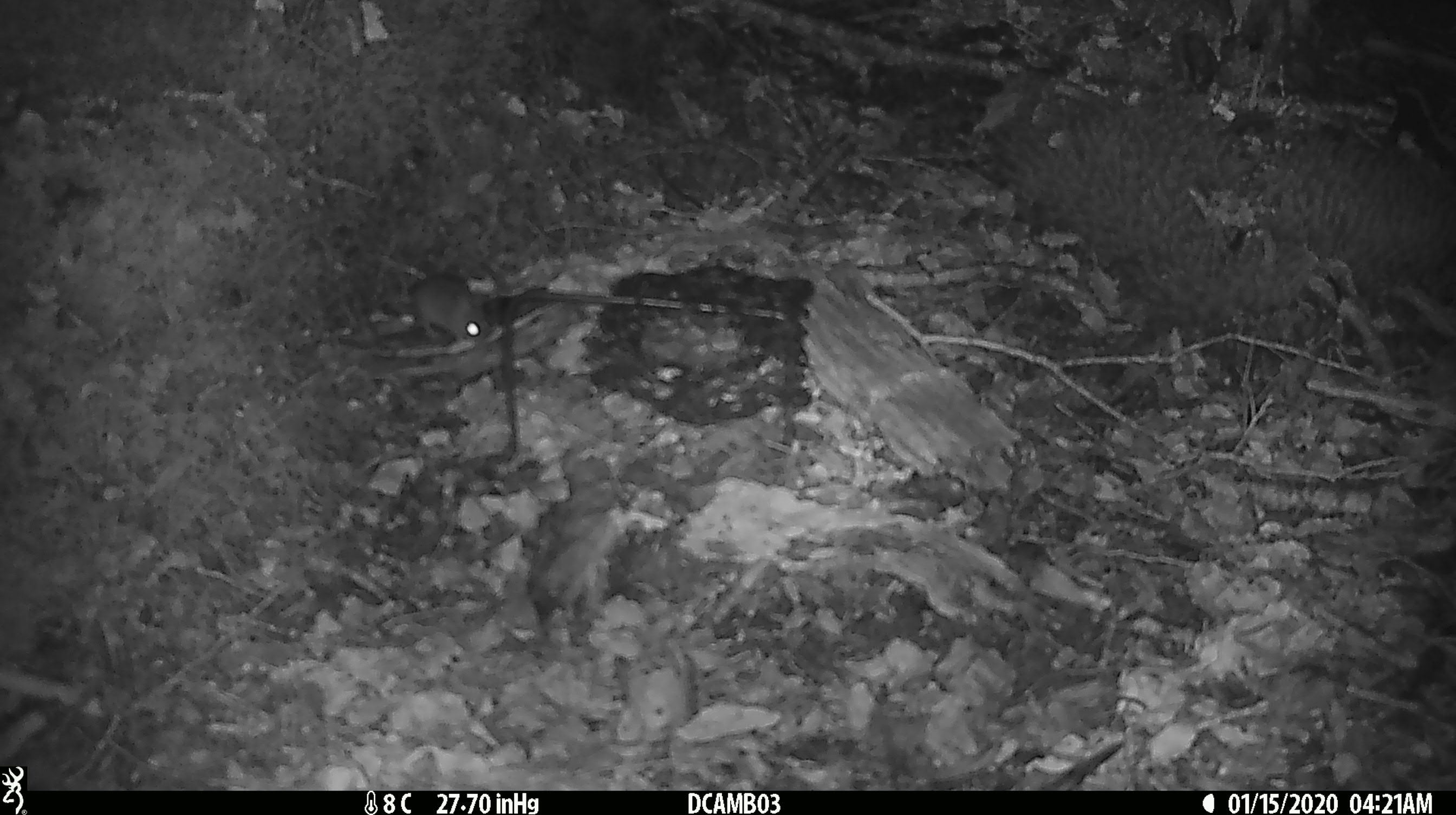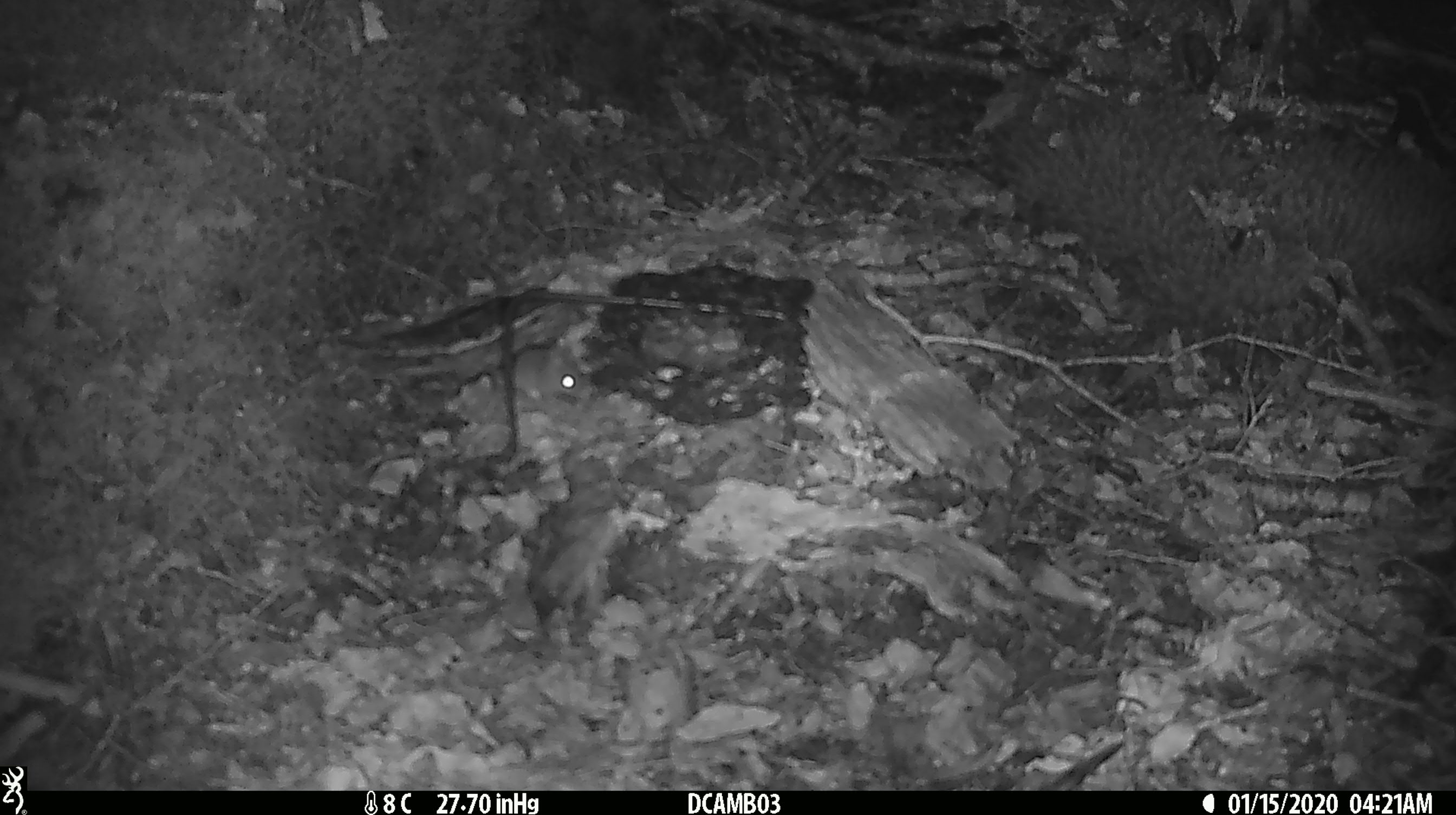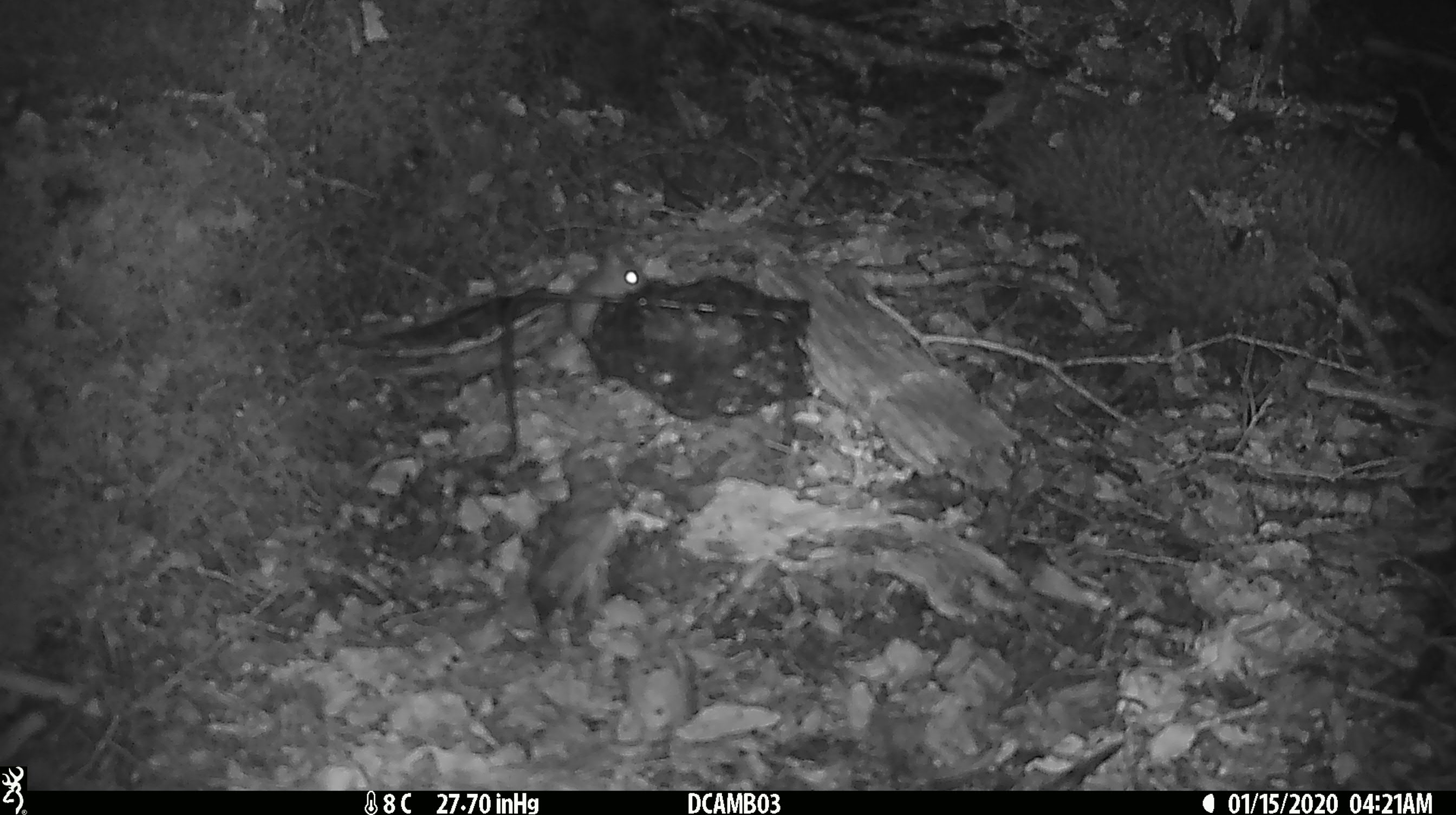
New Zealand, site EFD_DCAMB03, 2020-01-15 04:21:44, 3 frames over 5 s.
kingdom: Animalia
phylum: Chordata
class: Mammalia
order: Rodentia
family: Muridae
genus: Mus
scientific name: Mus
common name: mouse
Mouse (Mus).